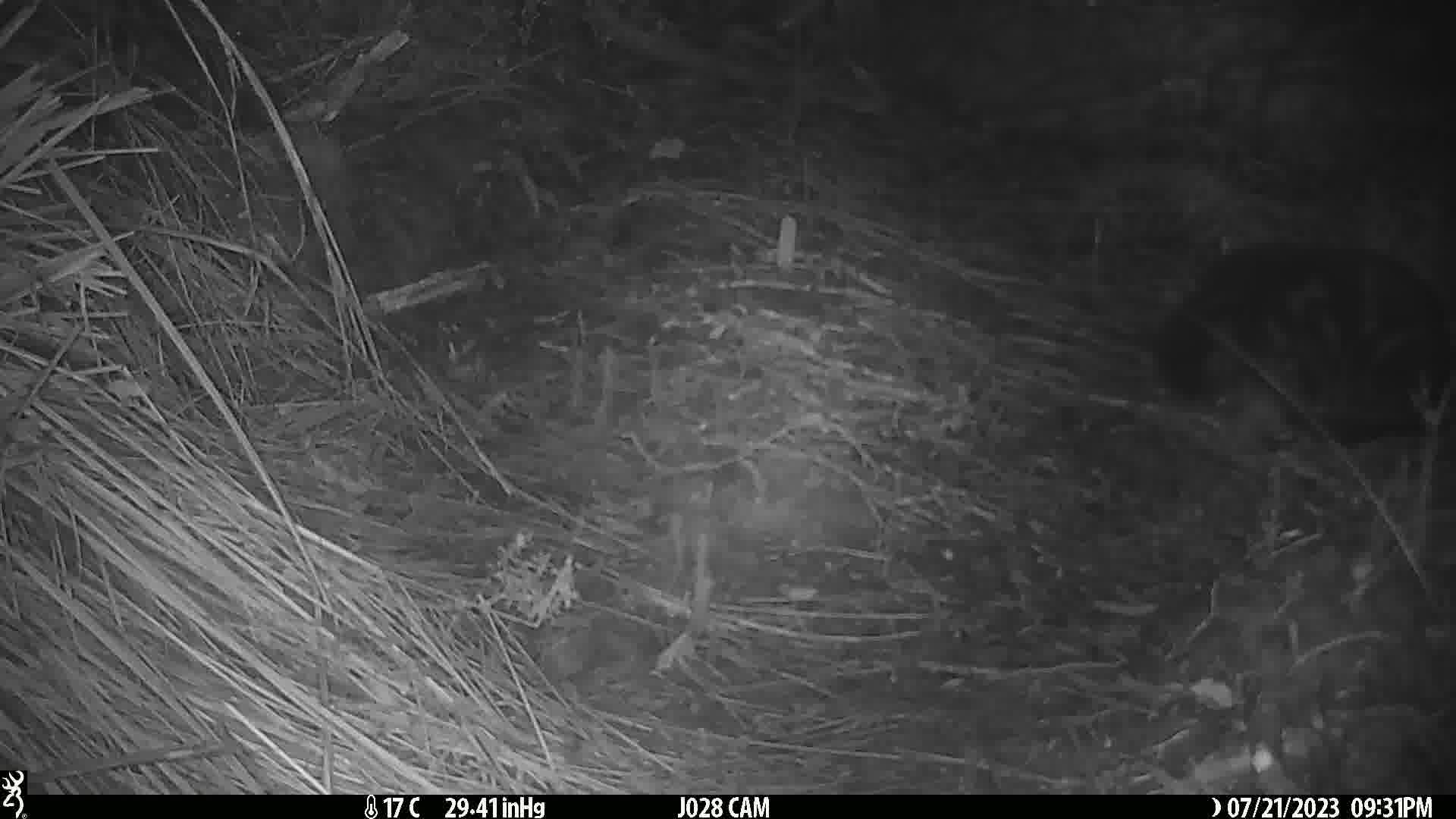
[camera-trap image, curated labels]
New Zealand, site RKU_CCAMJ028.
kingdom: Animalia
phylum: Chordata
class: Mammalia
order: Carnivora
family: Felidae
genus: Felis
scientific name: Felis catus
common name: domestic cat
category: cat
Cat (domestic cat) (Felis catus).